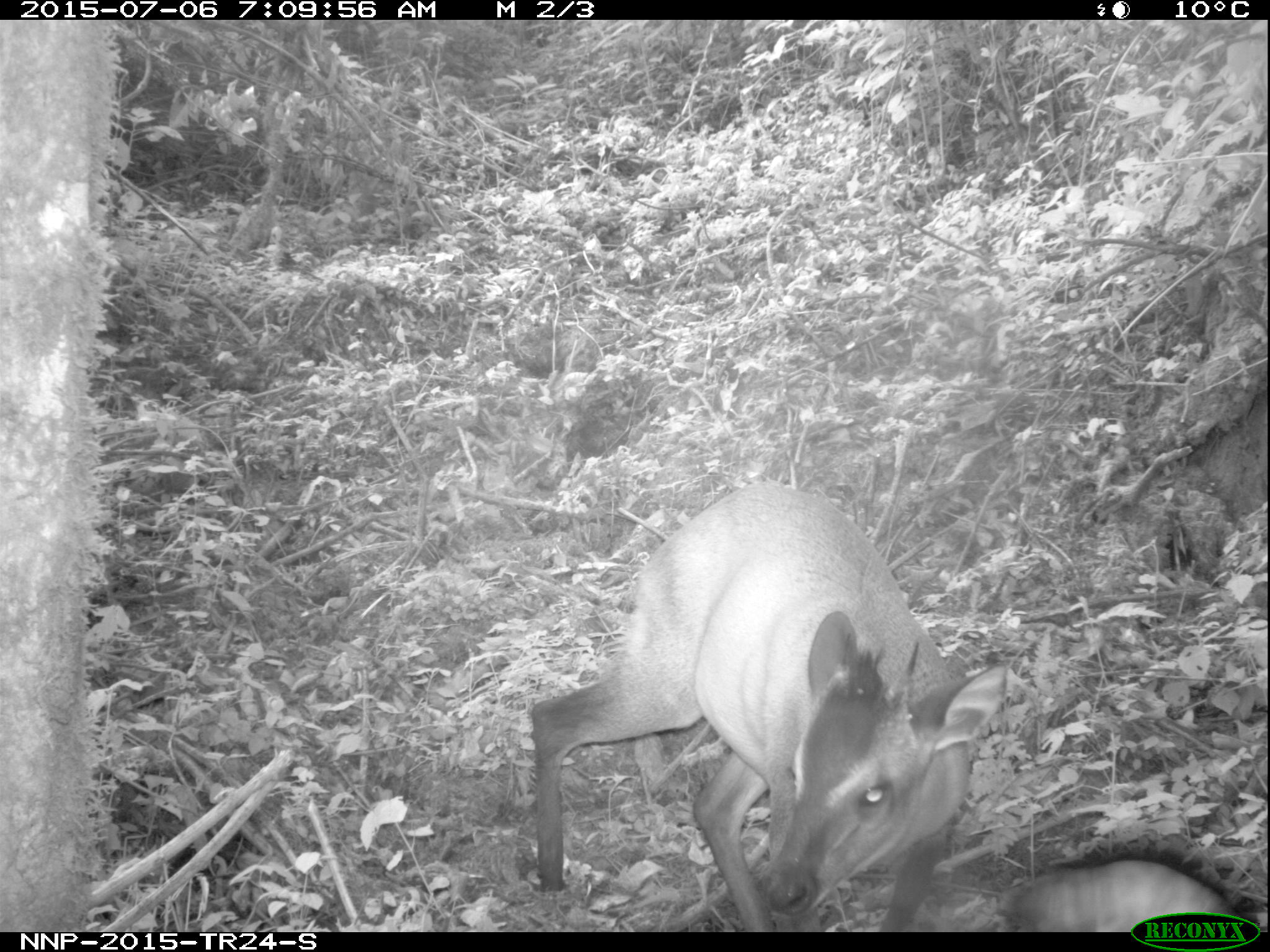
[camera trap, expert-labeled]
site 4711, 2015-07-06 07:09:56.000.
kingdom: Animalia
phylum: Chordata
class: Mammalia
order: Artiodactyla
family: Bovidae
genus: Cephalophus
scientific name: Cephalophus nigrifrons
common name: black-fronted duiker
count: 1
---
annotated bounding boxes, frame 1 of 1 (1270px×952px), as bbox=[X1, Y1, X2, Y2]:
cephalophus nigrifrons: bbox=[524, 475, 1011, 930]